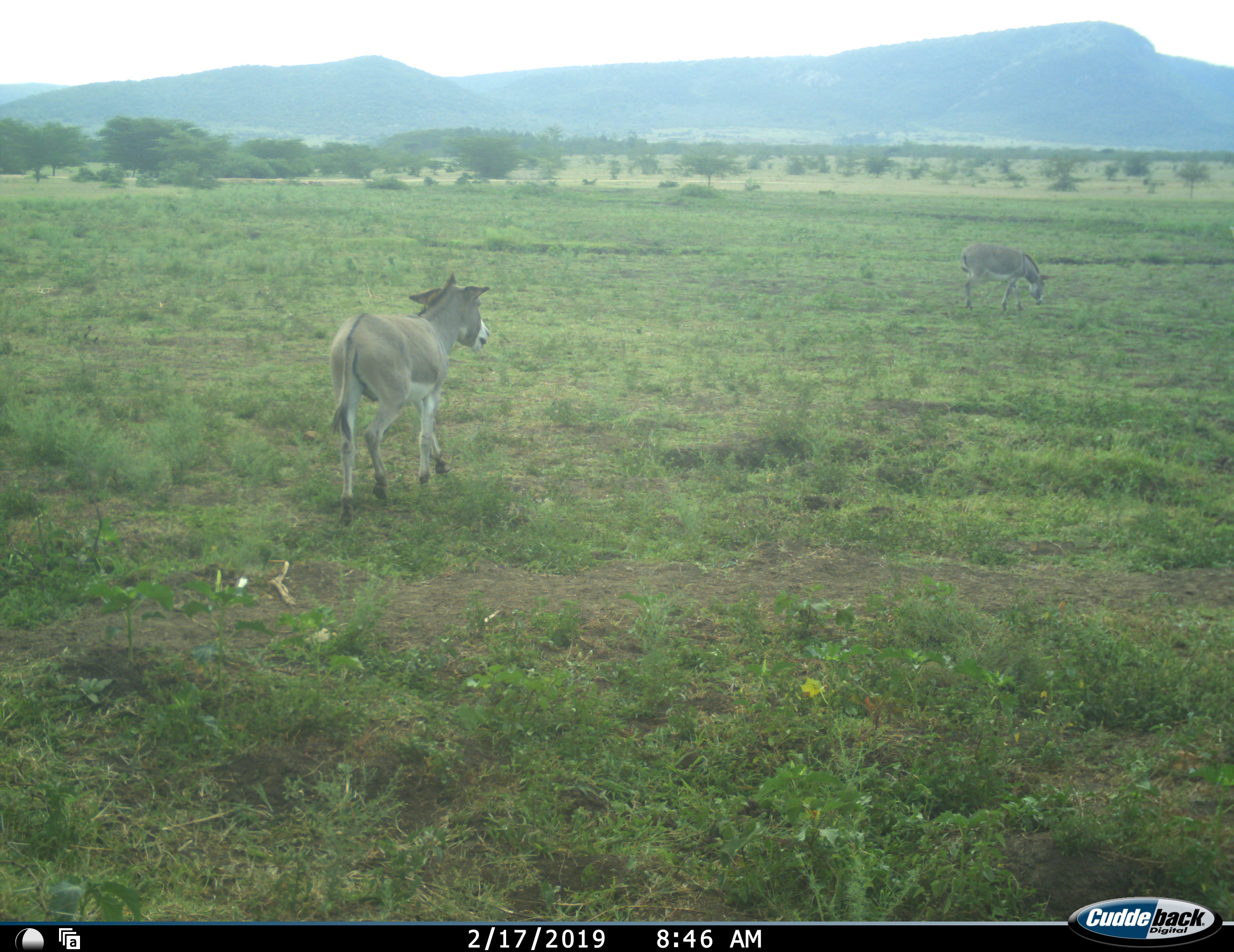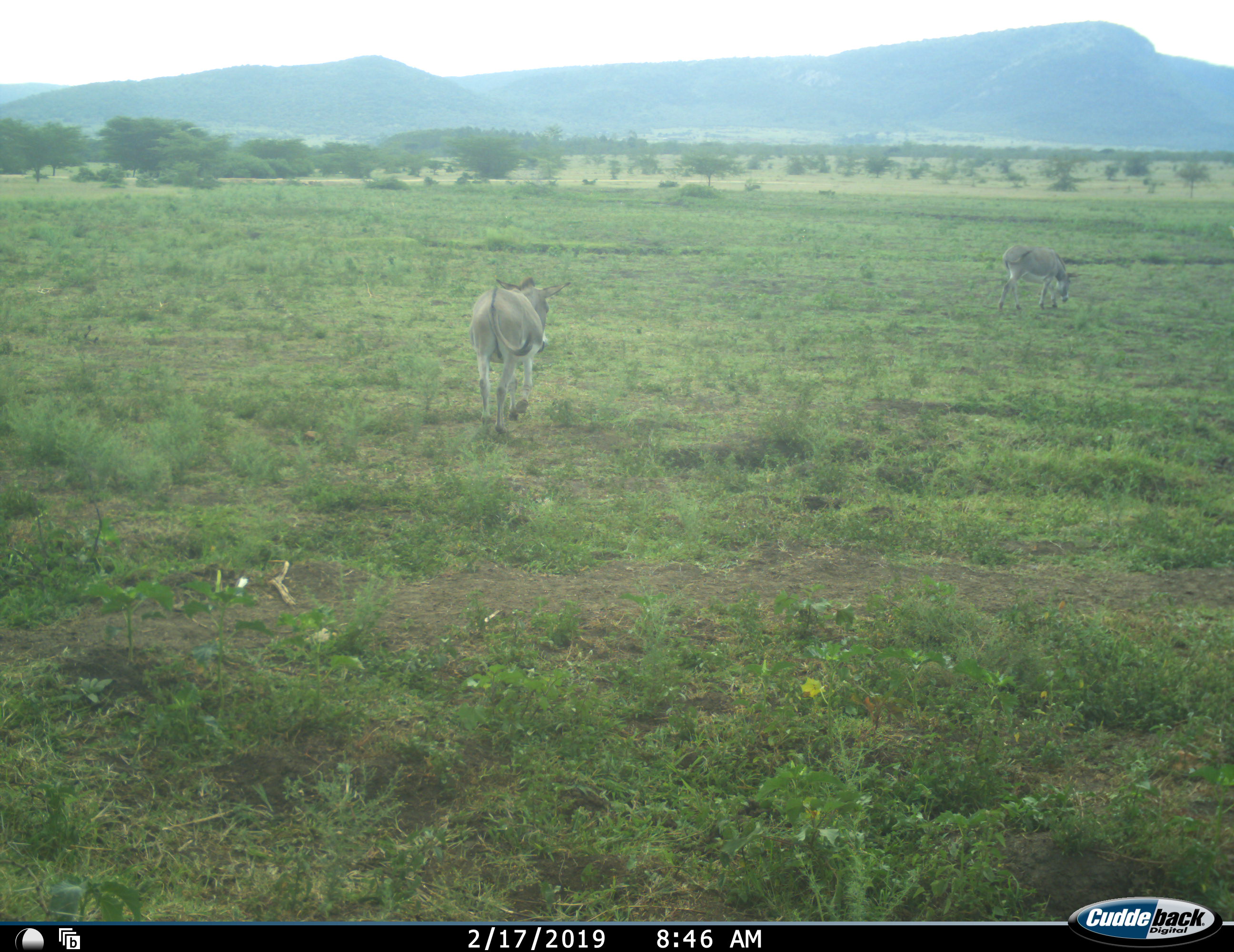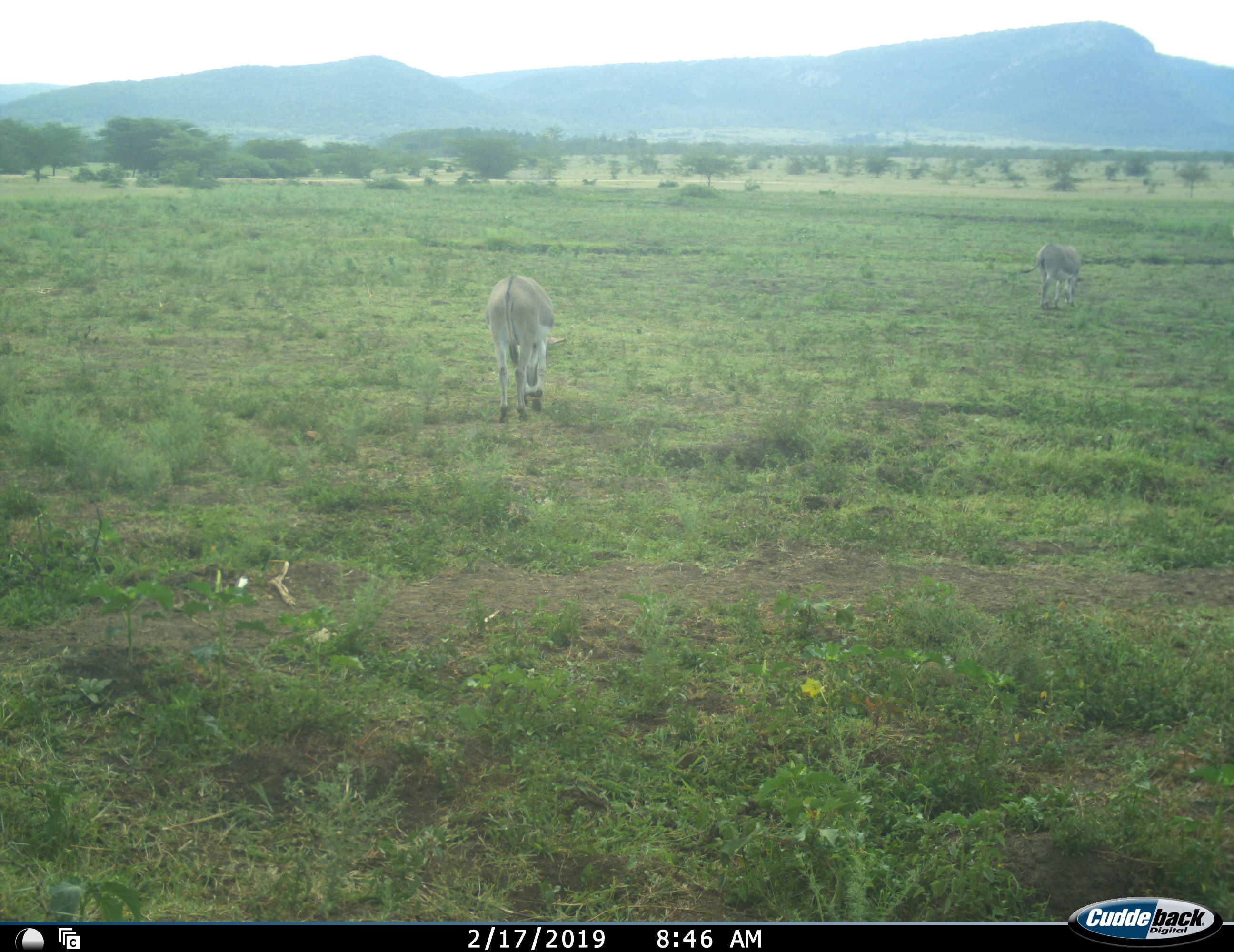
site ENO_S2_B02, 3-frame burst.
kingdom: Animalia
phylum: Chordata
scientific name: Vertebrata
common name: domestic animal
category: domesticanimal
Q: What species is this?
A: Domesticanimal (domestic animal) (Vertebrata).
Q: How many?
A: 2.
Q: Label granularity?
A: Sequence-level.